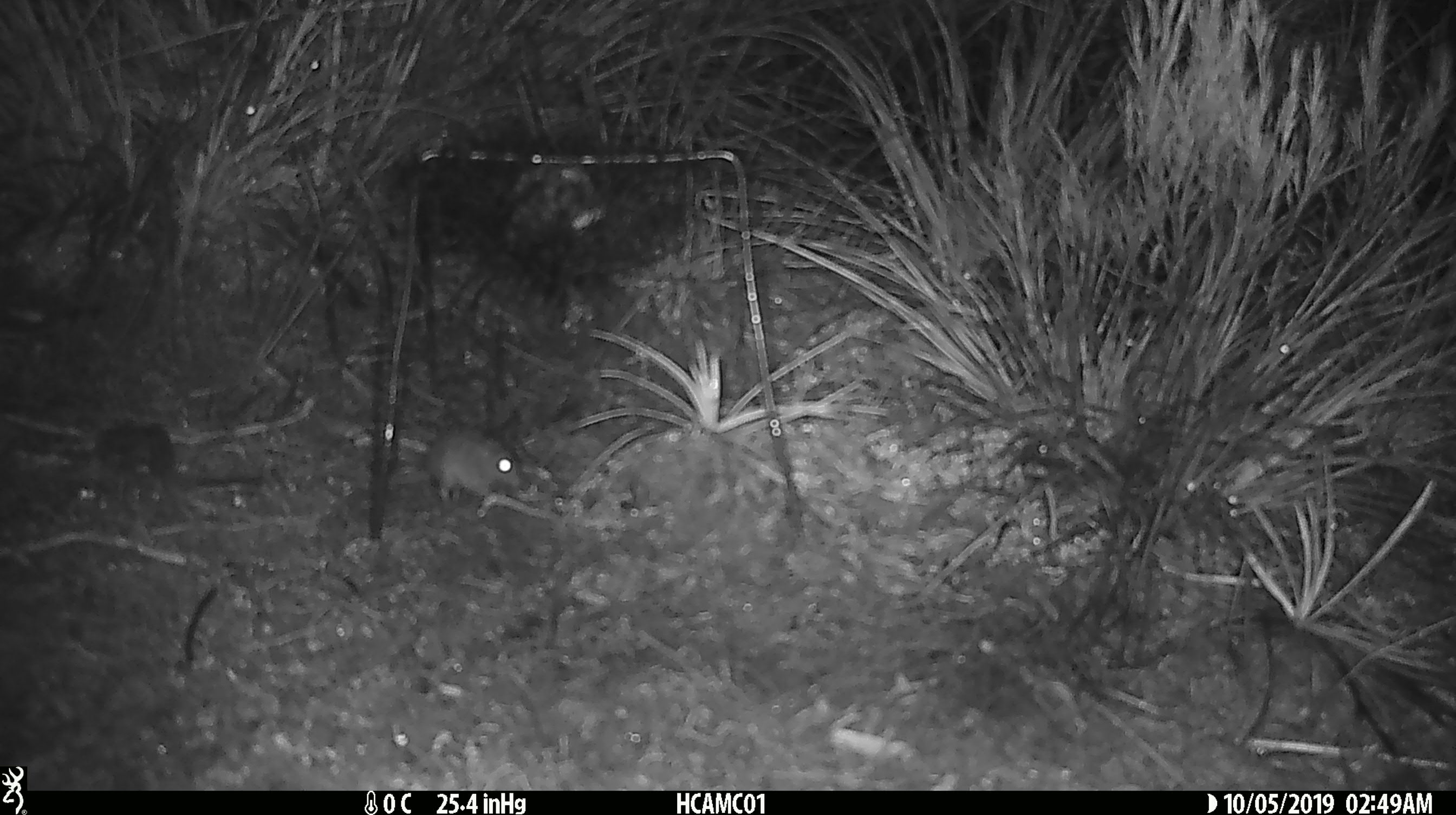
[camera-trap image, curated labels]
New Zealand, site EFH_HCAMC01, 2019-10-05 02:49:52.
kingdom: Animalia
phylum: Chordata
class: Mammalia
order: Rodentia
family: Muridae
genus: Mus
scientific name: Mus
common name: mouse